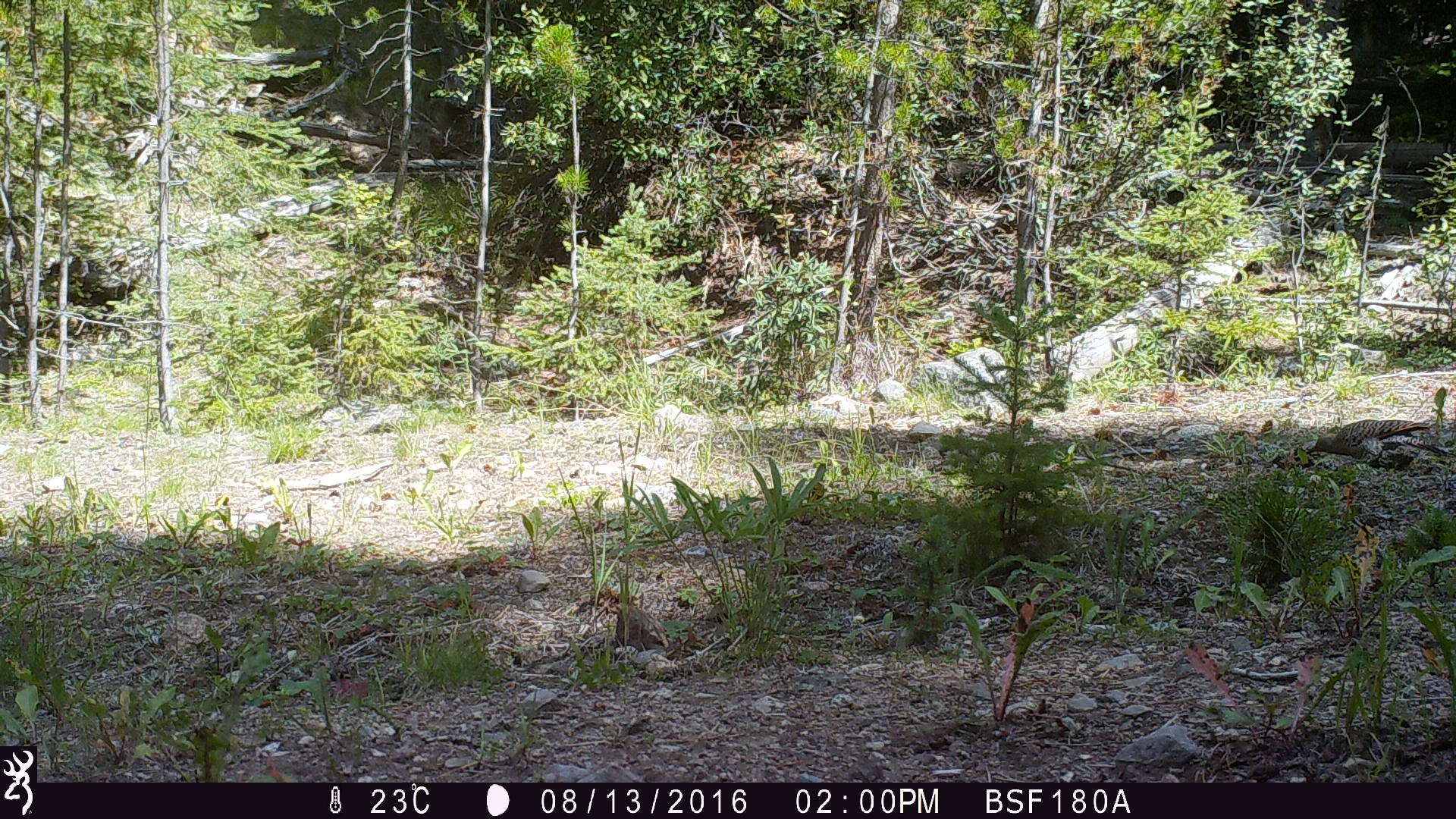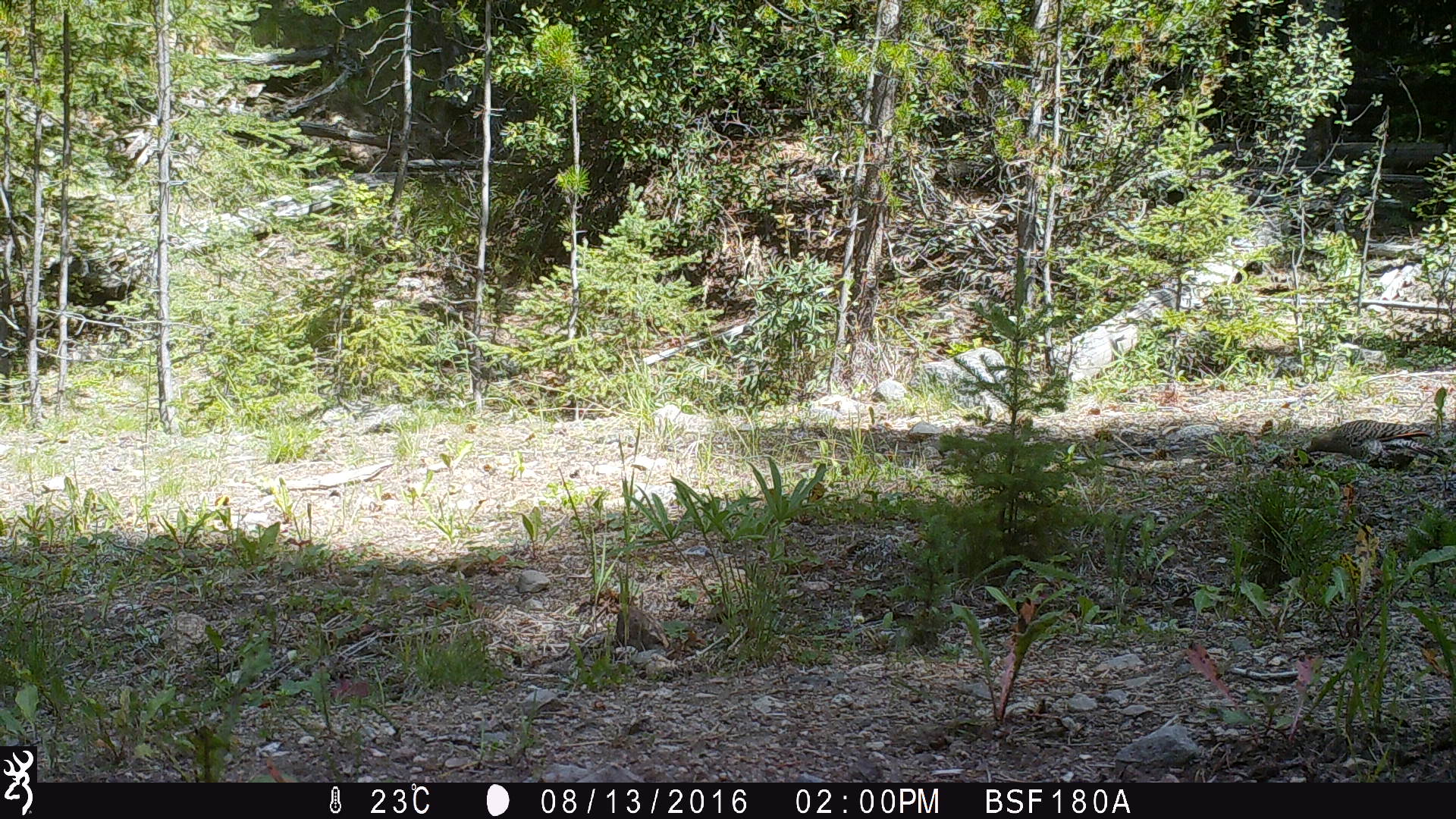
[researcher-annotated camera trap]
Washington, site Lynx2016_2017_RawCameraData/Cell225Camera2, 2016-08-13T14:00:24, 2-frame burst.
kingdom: Animalia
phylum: Chordata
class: Aves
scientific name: Aves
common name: birds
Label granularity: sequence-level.